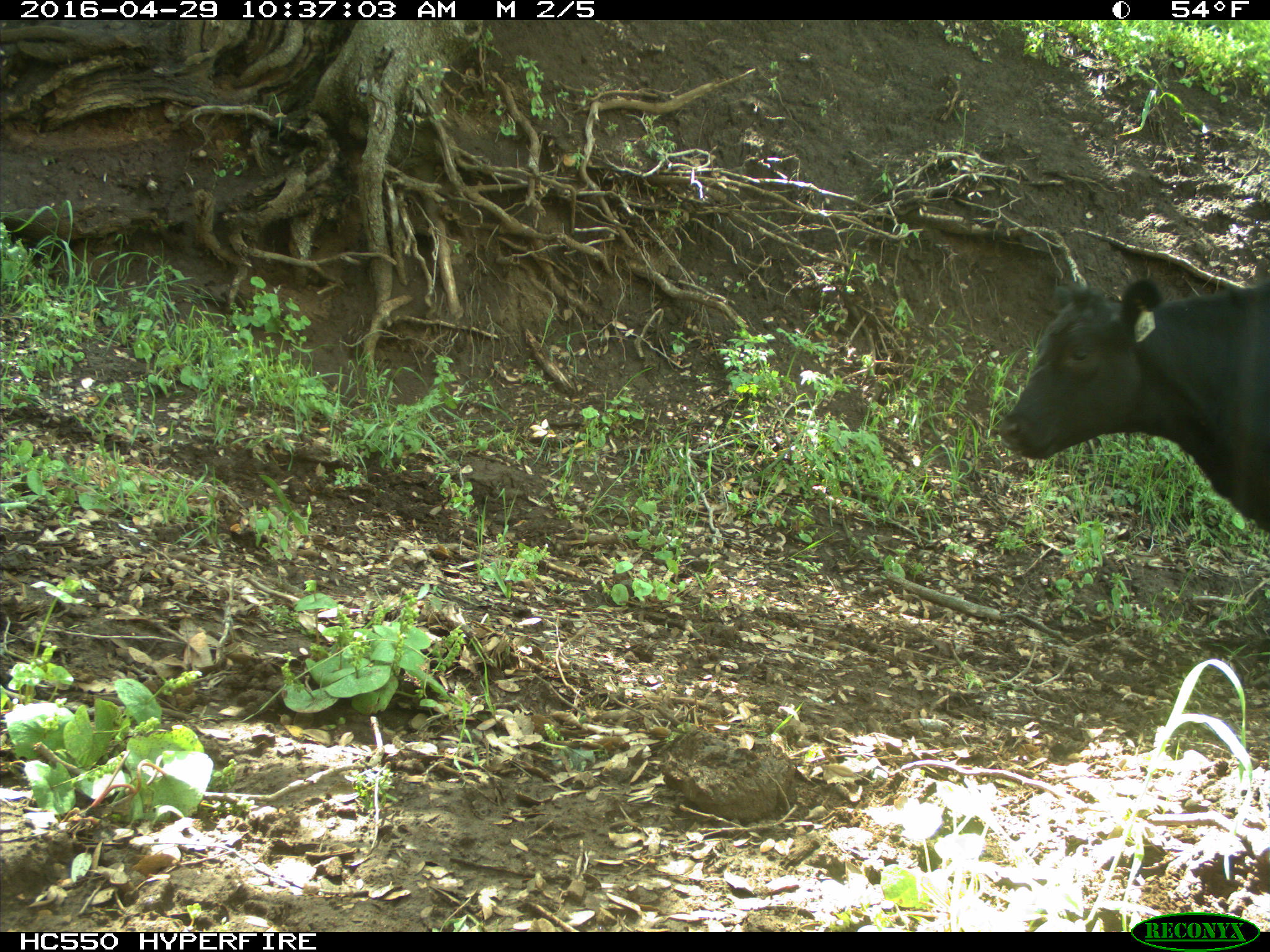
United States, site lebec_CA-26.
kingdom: Animalia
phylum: Chordata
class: Mammalia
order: Artiodactyla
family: Bovidae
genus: Bos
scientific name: Bos taurus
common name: domestic cow